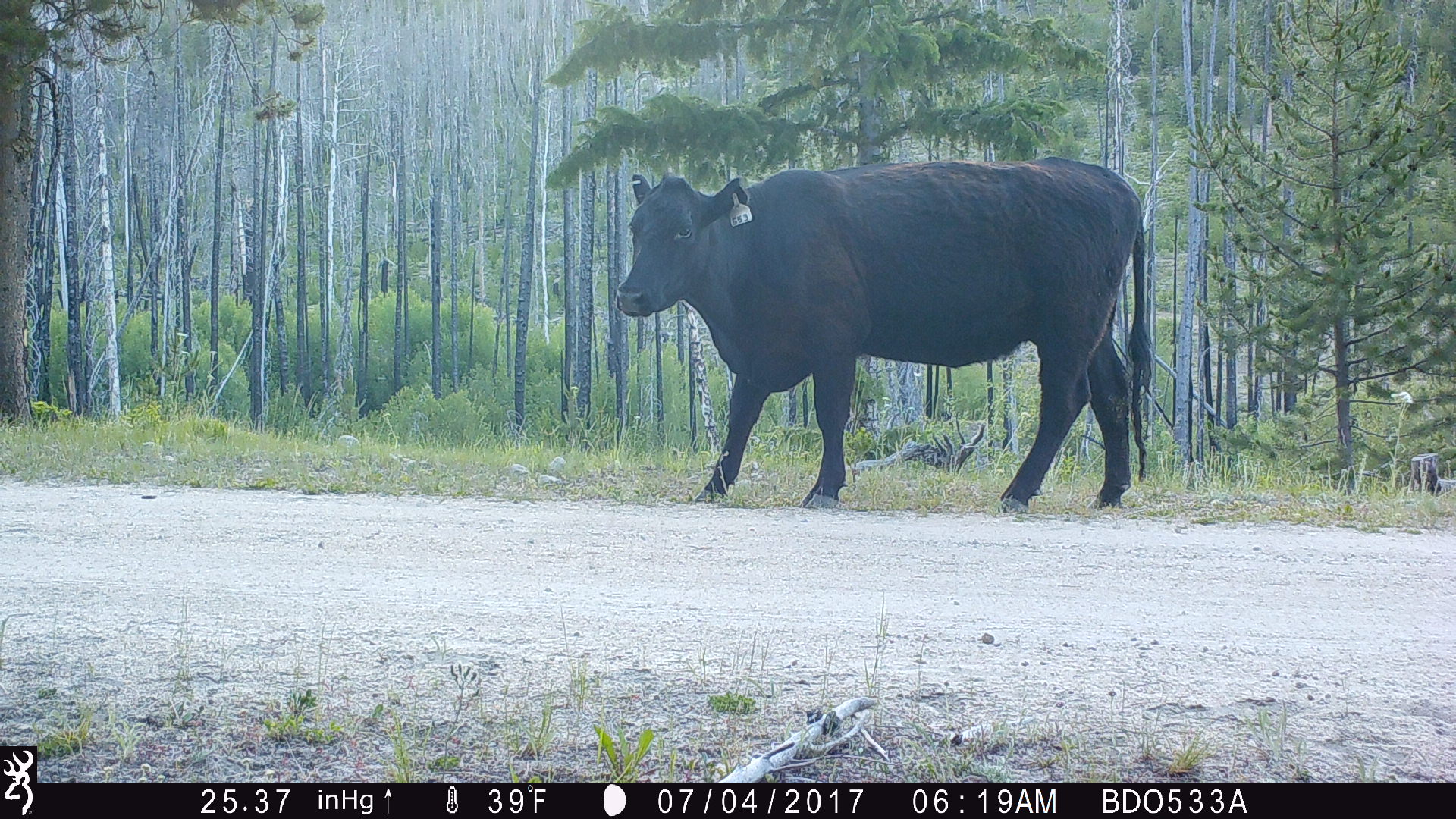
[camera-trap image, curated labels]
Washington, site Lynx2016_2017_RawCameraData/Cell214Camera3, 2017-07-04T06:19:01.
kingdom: Animalia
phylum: Chordata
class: Mammalia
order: Artiodactyla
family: Bovidae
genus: Bos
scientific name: Bos taurus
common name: domestic cattle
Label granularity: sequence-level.